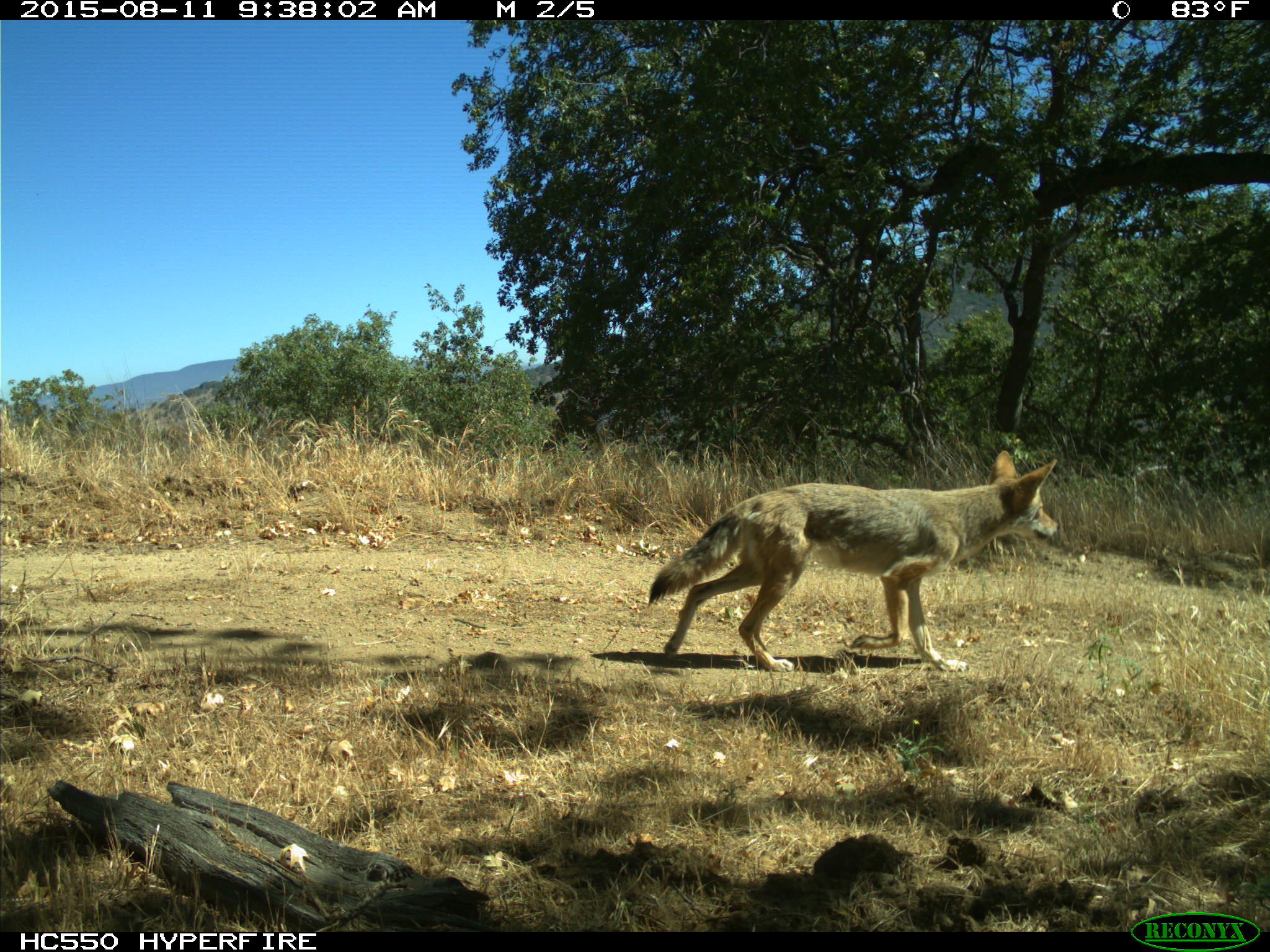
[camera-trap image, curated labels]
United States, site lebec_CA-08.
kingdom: Animalia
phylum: Chordata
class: Mammalia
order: Carnivora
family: Canidae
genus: Canis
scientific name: Canis latrans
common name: coyote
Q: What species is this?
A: Canis latrans (coyote).